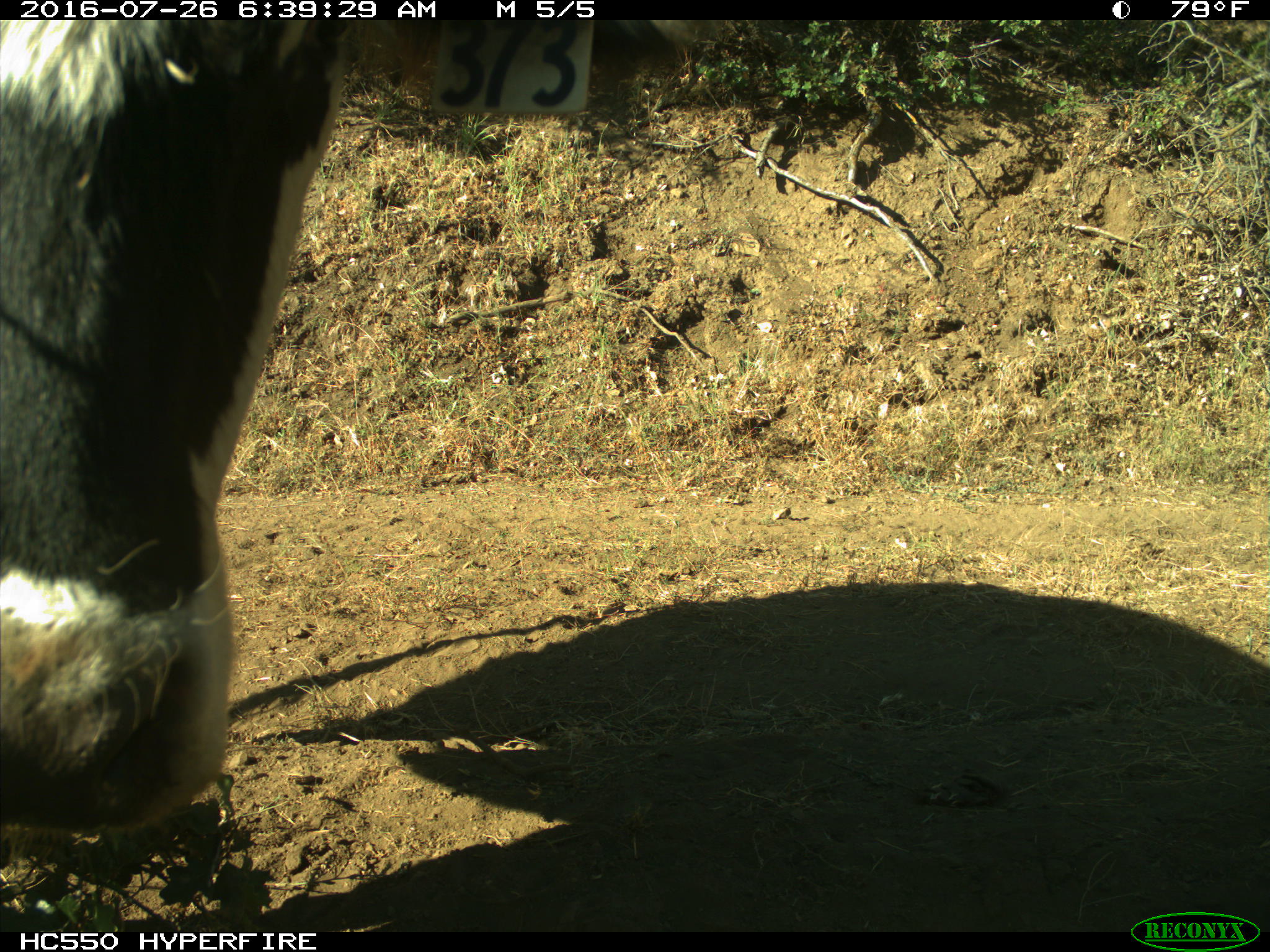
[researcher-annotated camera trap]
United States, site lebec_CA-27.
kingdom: Animalia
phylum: Chordata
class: Mammalia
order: Artiodactyla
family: Bovidae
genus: Bos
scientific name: Bos taurus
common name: domestic cow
Bos taurus (domestic cow).